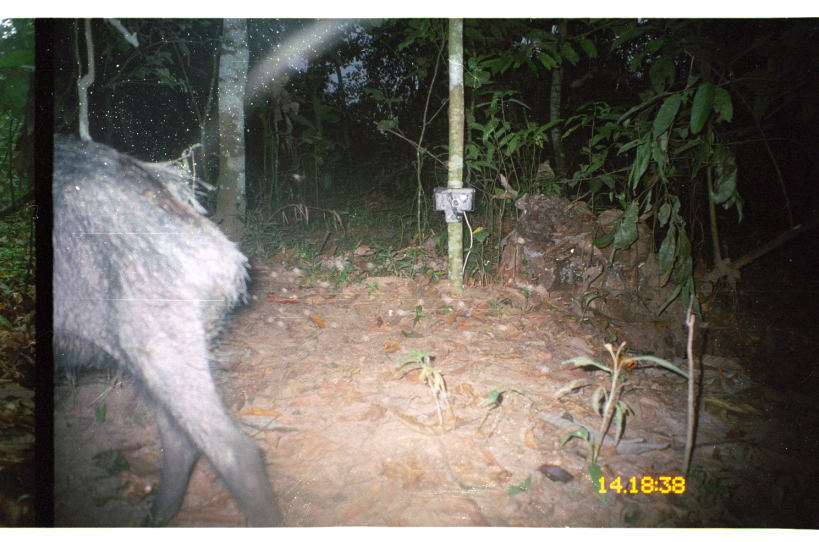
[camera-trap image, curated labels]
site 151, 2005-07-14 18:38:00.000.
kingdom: Animalia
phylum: Chordata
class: Mammalia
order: Artiodactyla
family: Tayassuidae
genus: Tayassu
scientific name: Tayassu pecari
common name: white-lipped peccary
Tayassu pecari (white-lipped peccary).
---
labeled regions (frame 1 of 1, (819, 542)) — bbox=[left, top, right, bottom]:
tayassu pecari: bbox=[52, 133, 289, 527]